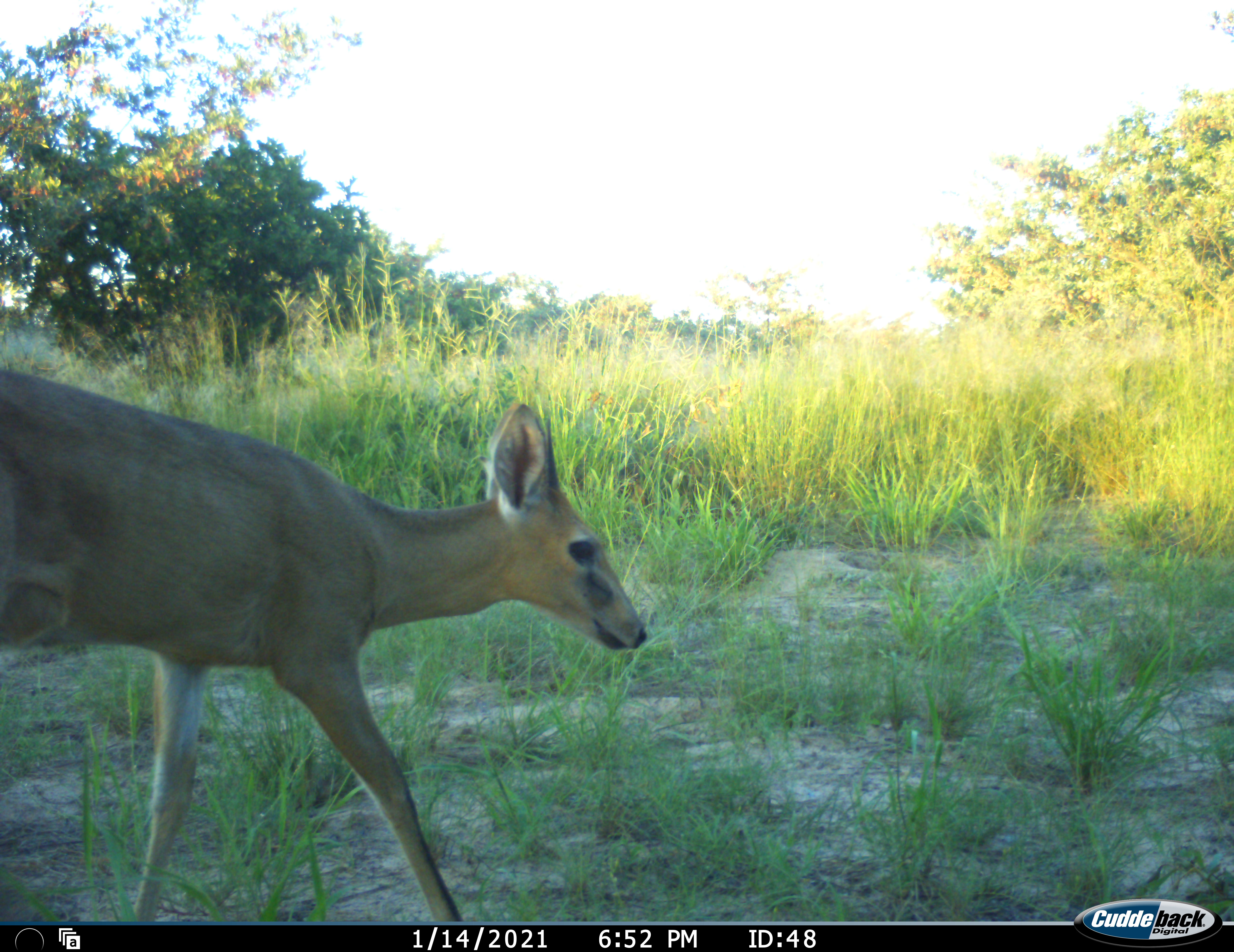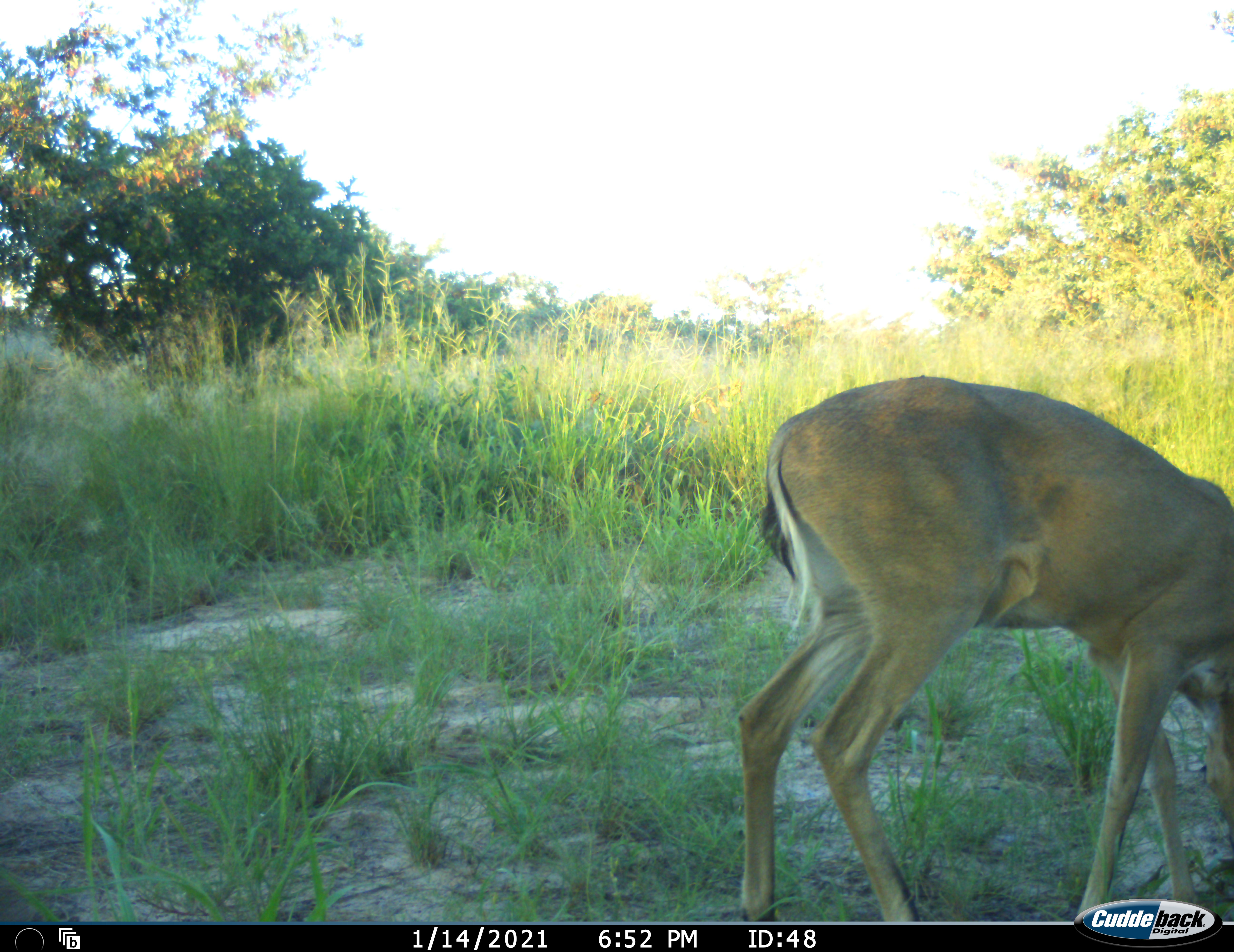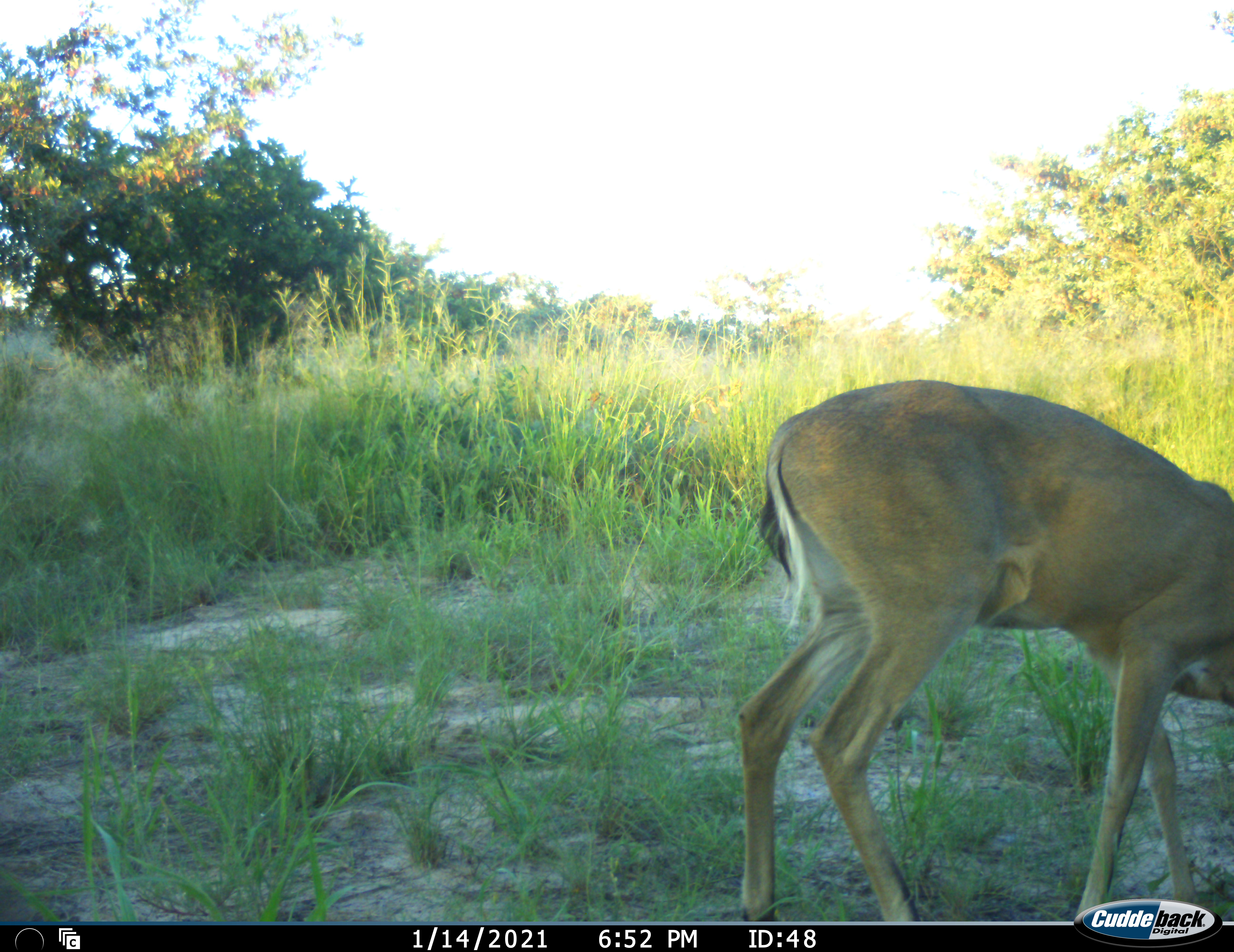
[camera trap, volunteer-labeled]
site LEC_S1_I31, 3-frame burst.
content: unidentified animal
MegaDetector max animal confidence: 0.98